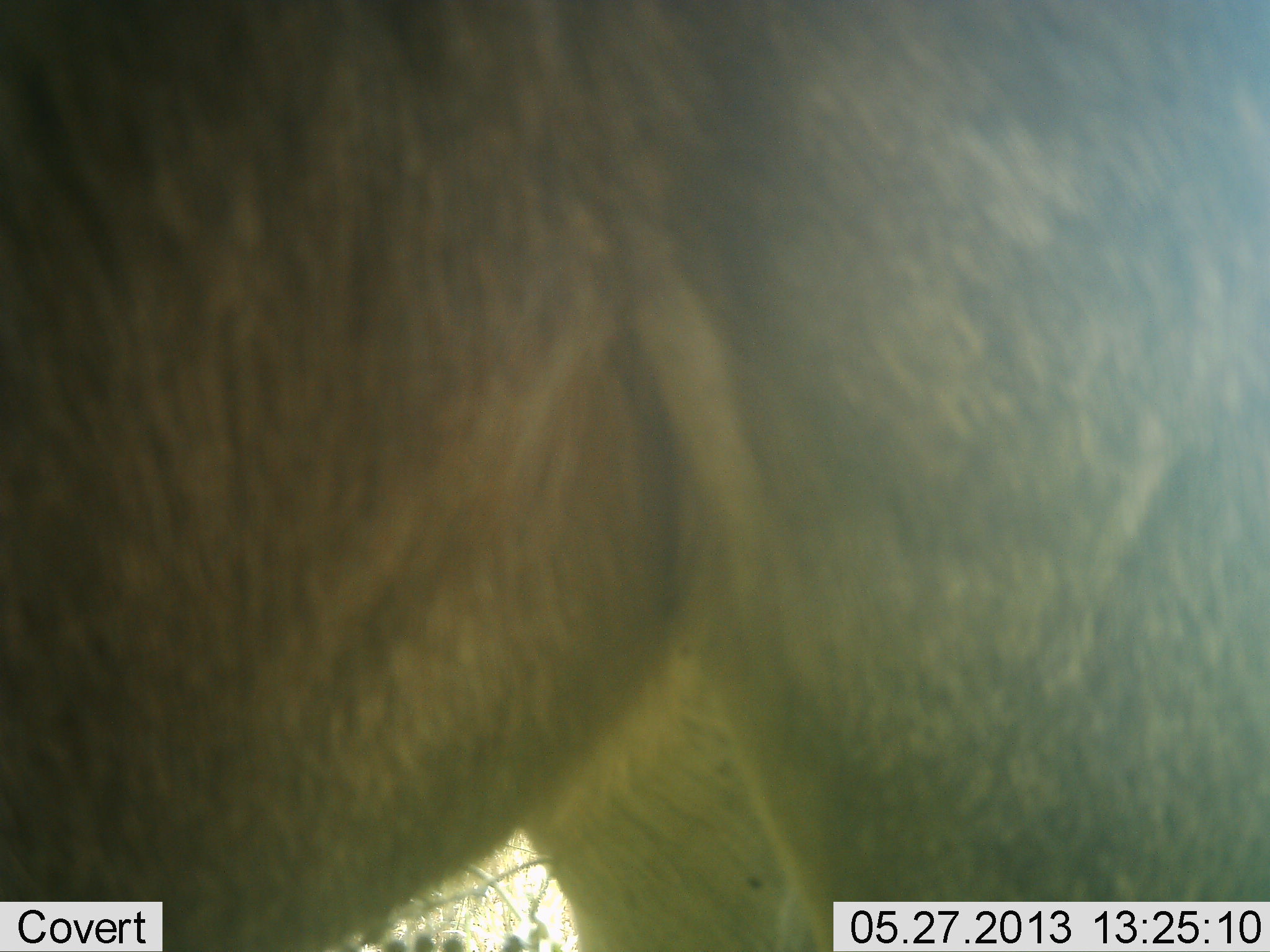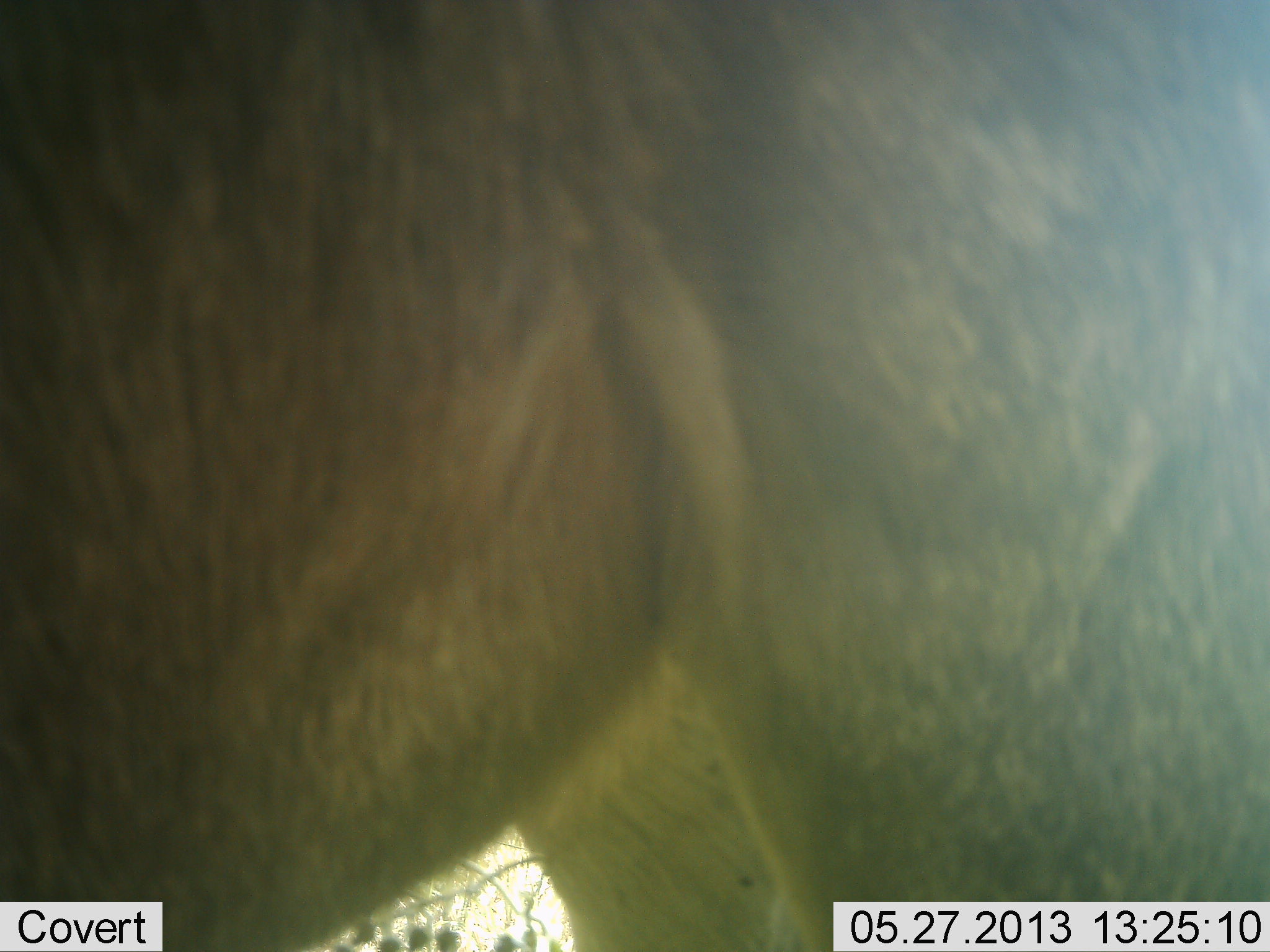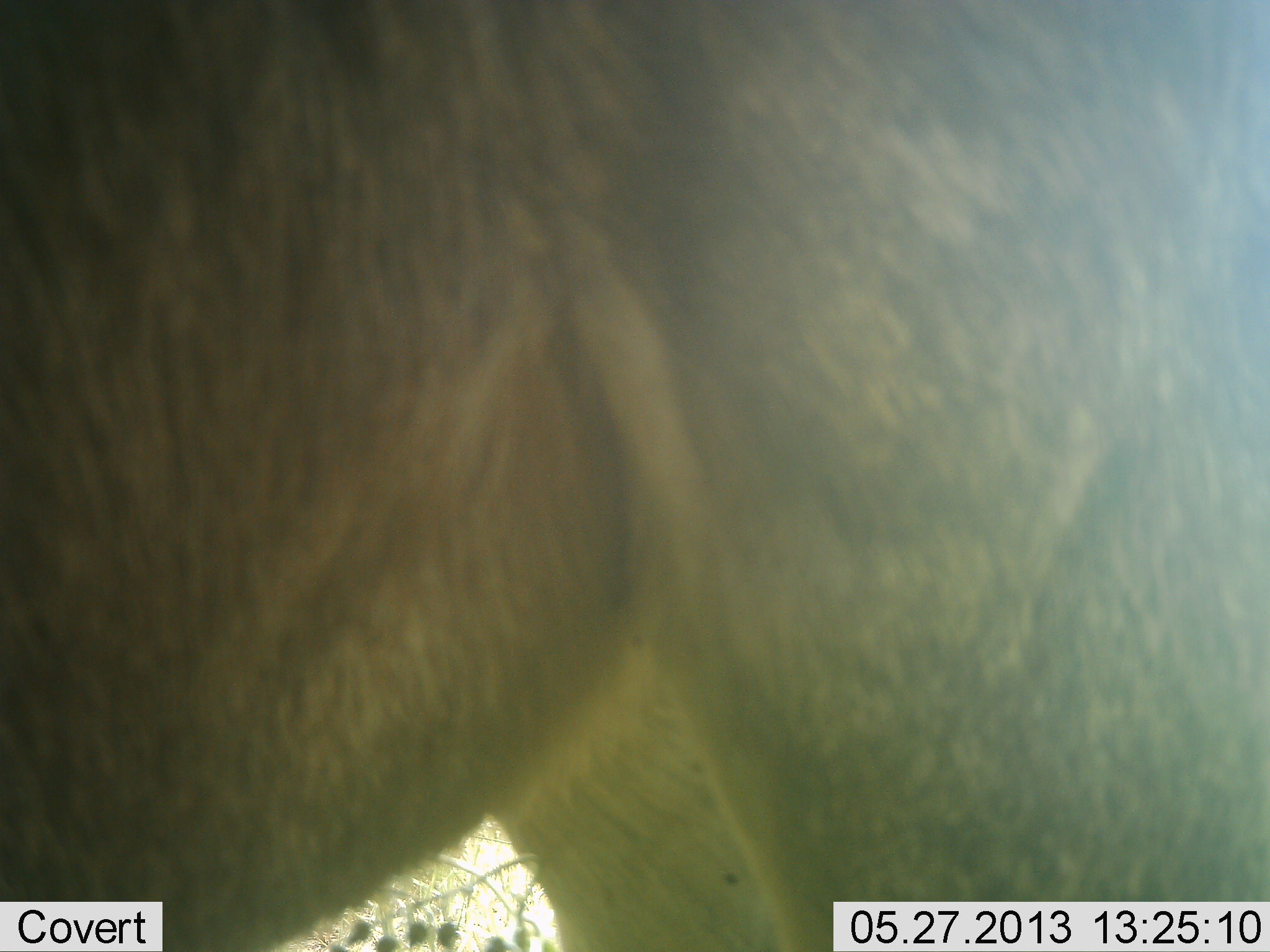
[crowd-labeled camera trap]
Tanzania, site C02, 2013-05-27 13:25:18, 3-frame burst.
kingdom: Animalia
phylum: Chordata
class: Mammalia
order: Artiodactyla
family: Bovidae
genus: Connochaetes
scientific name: Connochaetes taurinus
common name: blue wildebeest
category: wildebeest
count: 1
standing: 100%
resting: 0%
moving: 0%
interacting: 0%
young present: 0%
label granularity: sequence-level